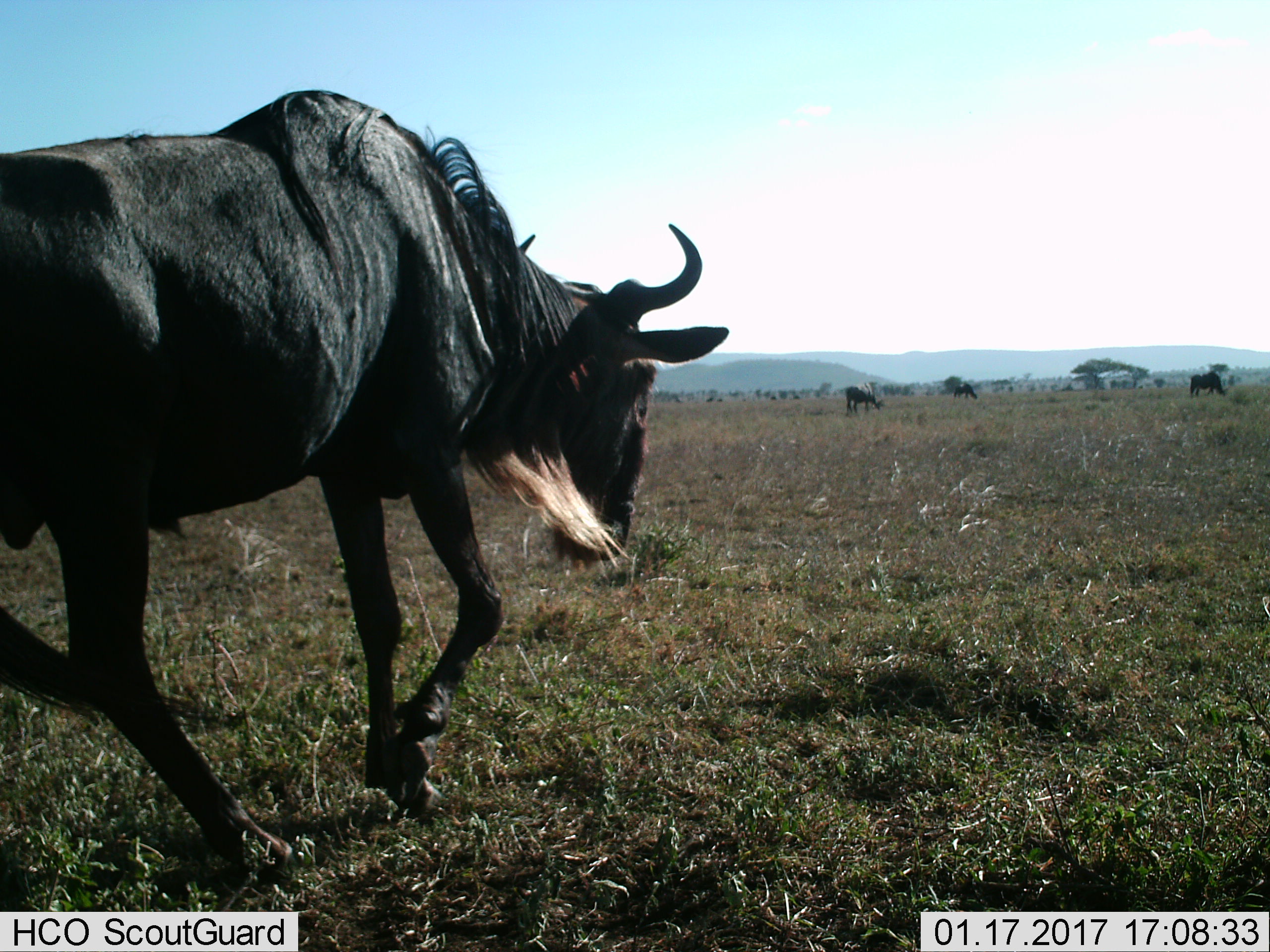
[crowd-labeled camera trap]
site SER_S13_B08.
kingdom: Animalia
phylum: Chordata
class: Mammalia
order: Artiodactyla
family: Bovidae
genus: Connochaetes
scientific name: Connochaetes taurinus taurinus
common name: blue wildebeest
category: wildebeestblue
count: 4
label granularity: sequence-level